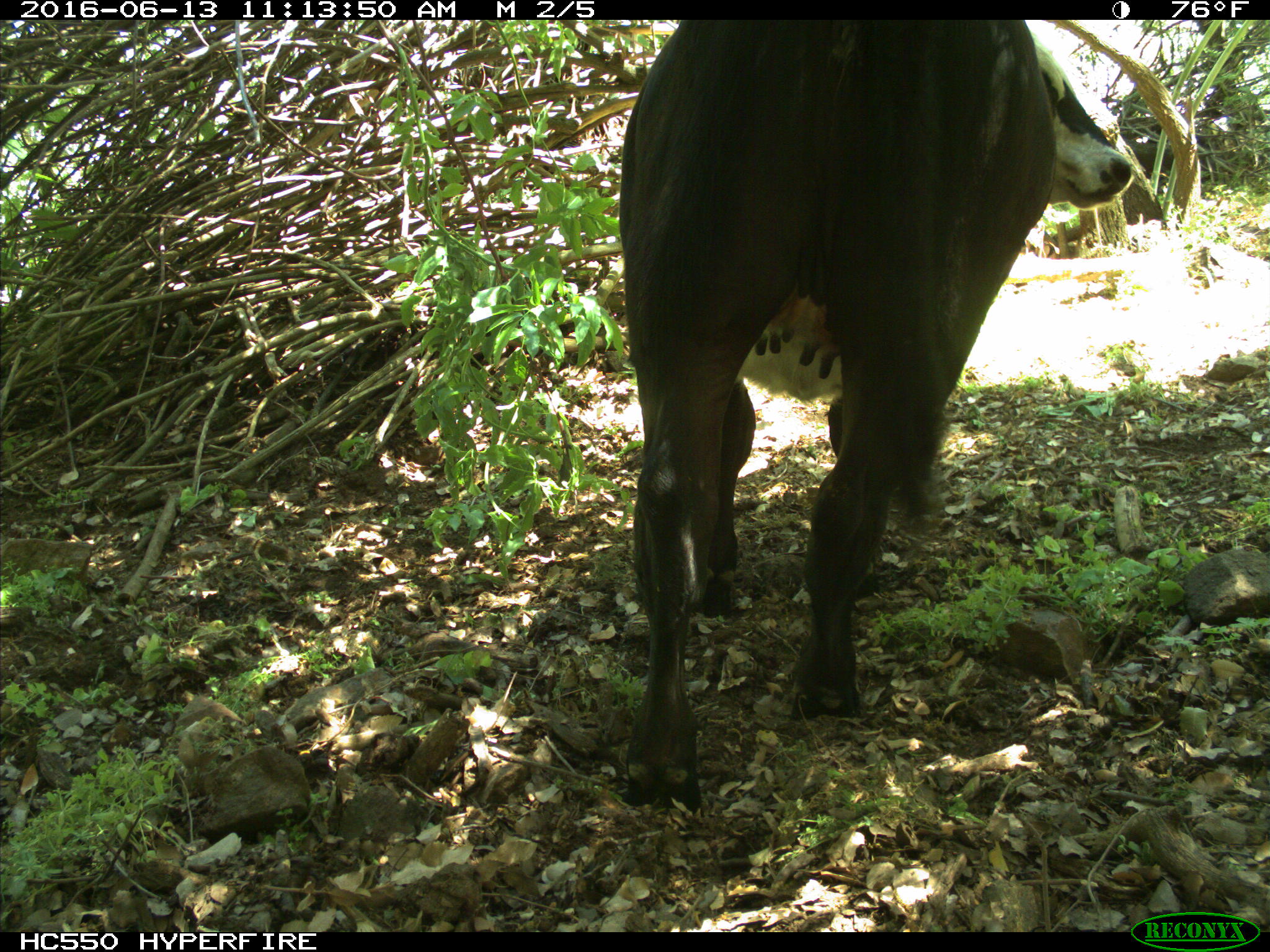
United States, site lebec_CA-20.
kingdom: Animalia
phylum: Chordata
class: Mammalia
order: Artiodactyla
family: Bovidae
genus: Bos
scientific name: Bos taurus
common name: domestic cow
Bos taurus (domestic cow).